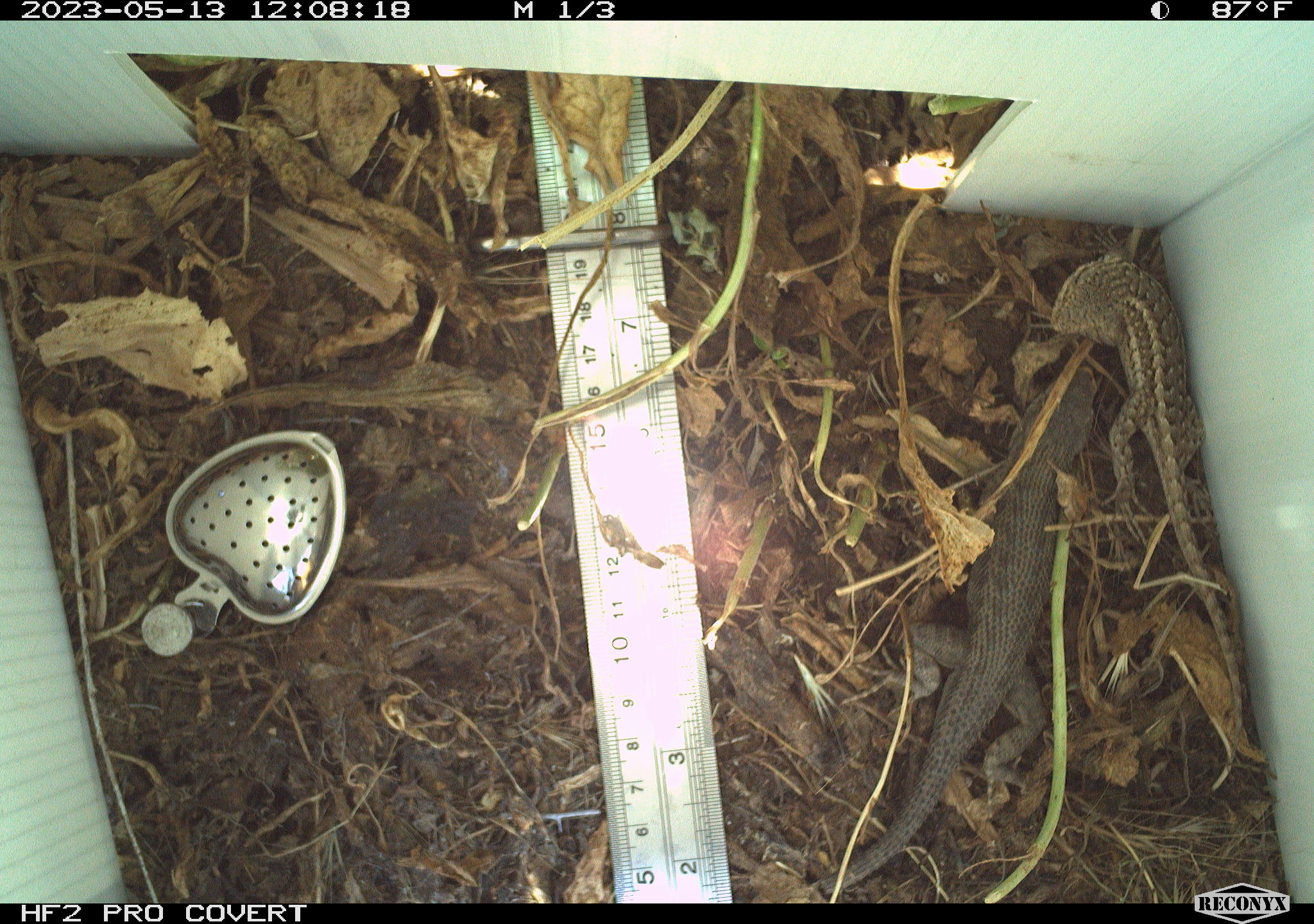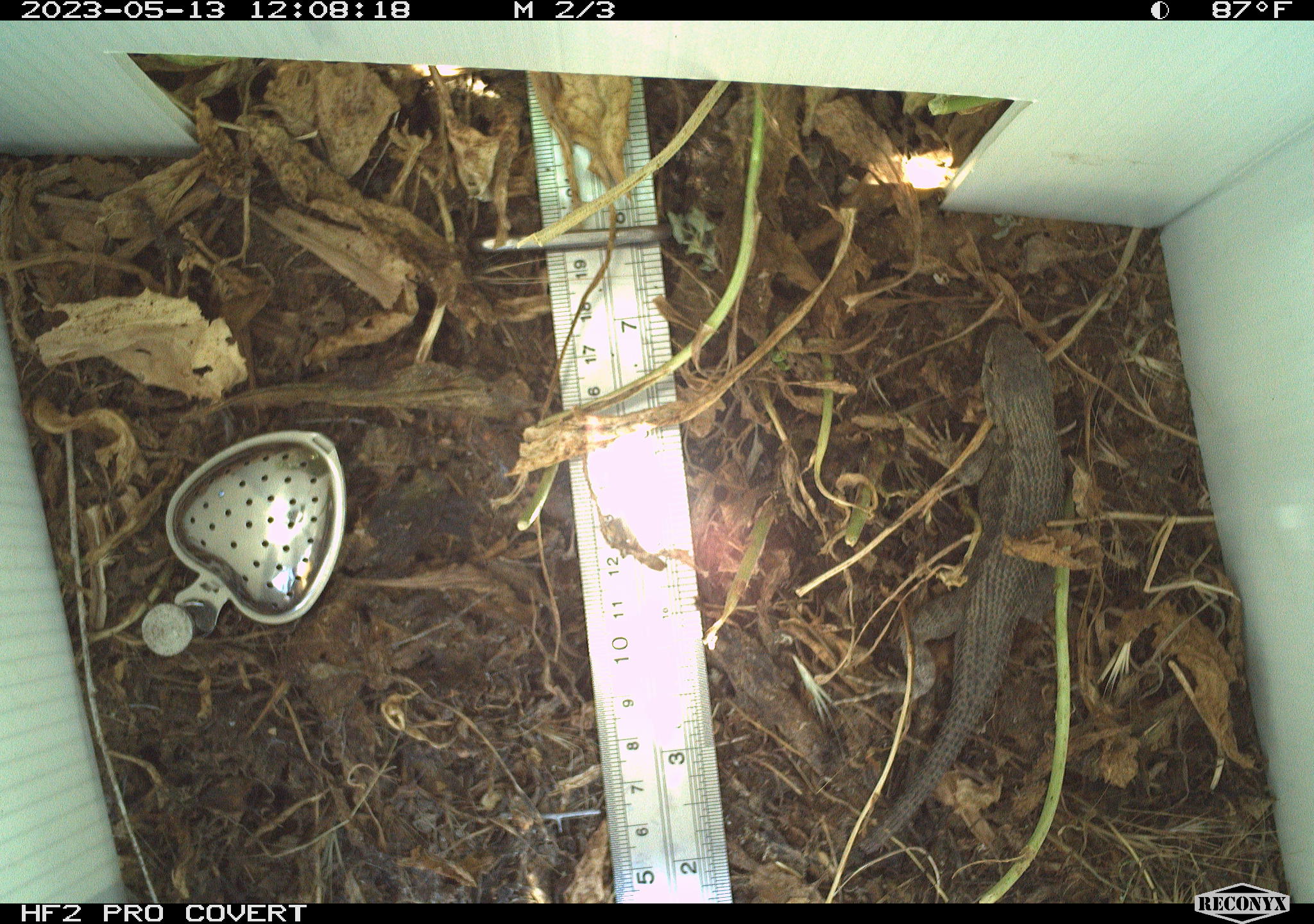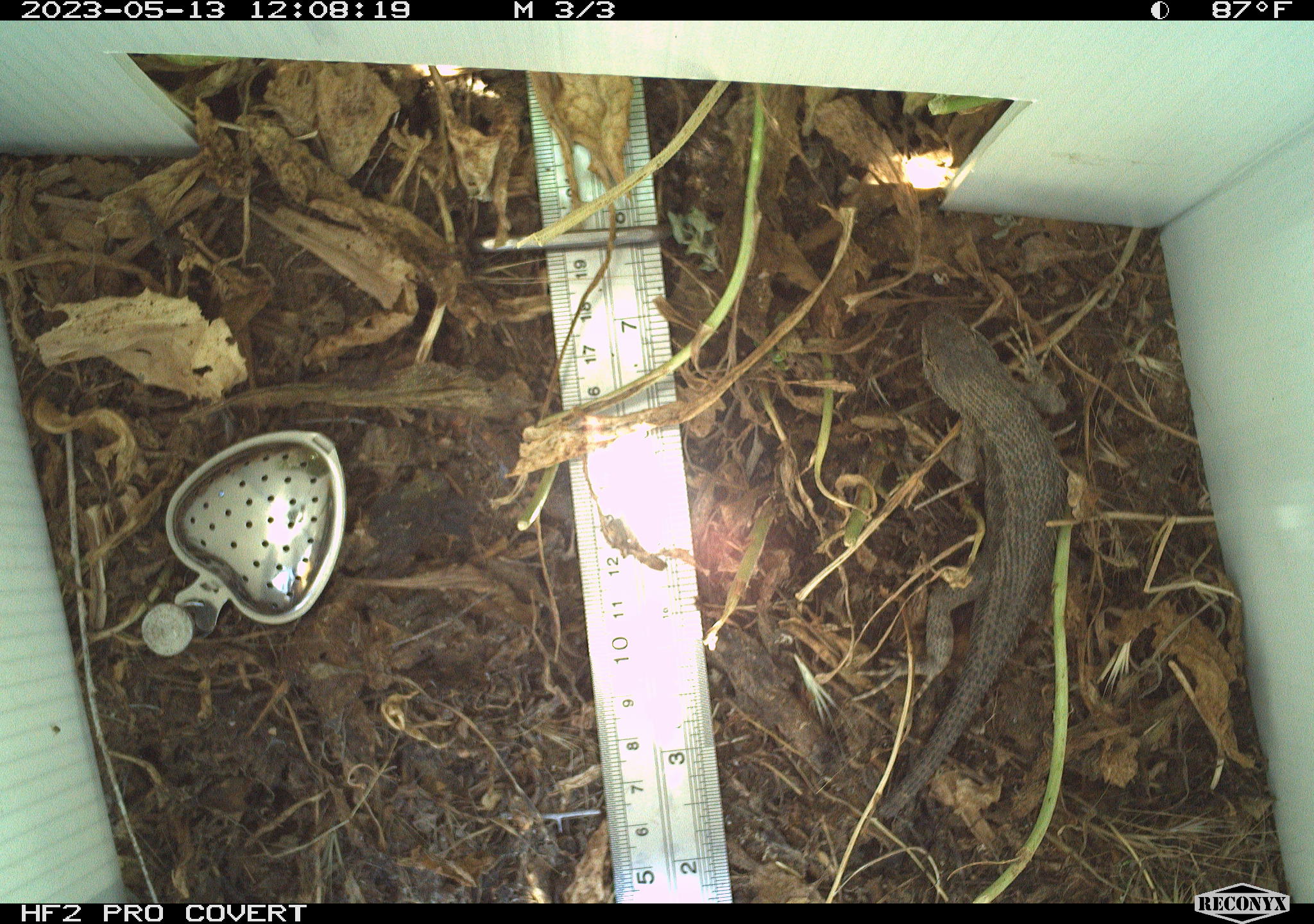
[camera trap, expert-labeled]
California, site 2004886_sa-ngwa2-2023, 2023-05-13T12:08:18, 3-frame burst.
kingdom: Animalia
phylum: Chordata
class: Reptilia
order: Squamata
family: Phrynosomatidae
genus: Uta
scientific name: Uta stansburiana elegans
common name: western side-blotched lizard